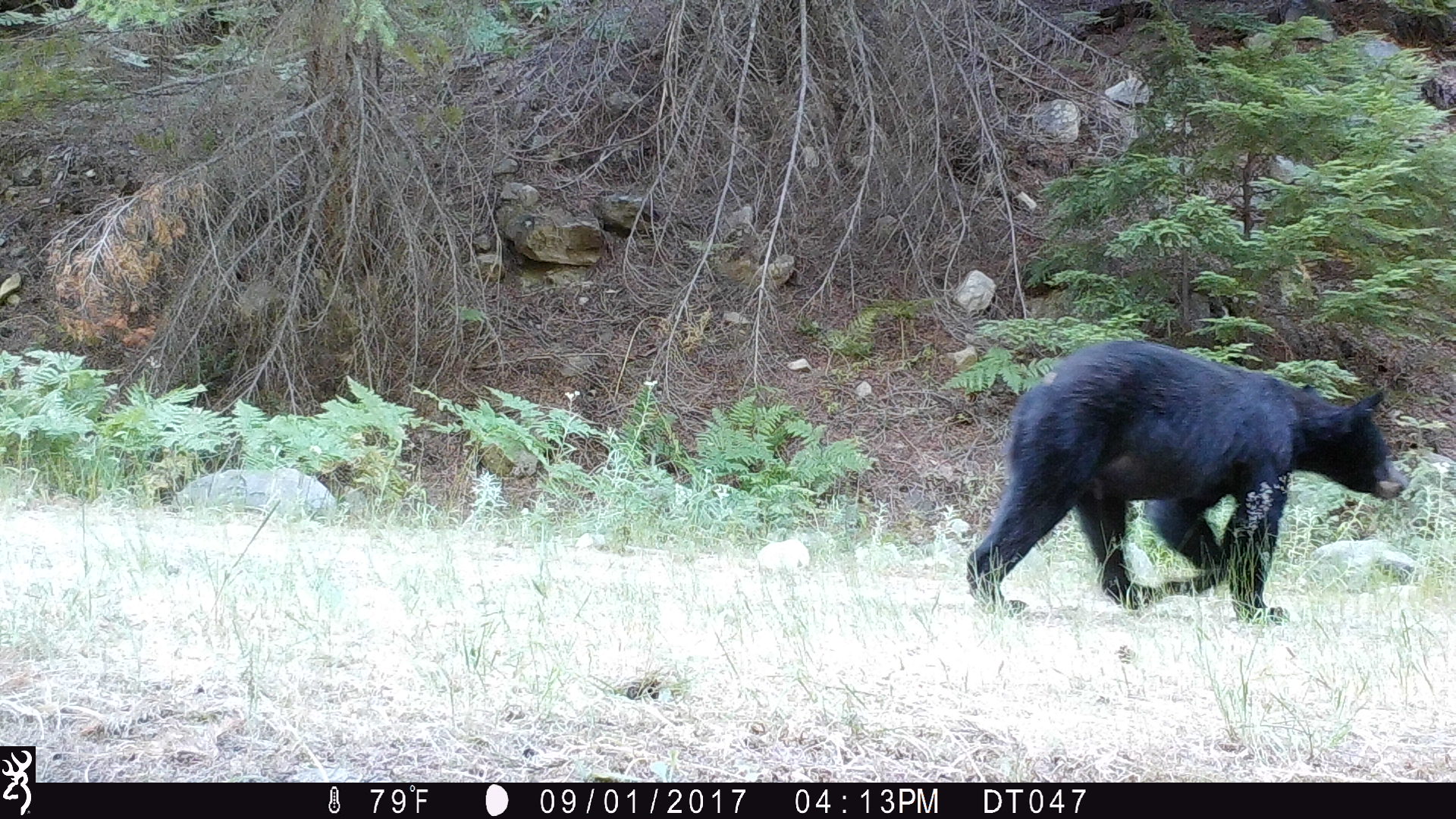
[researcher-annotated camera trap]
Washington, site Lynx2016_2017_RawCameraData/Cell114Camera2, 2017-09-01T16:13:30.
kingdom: Animalia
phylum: Chordata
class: Mammalia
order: Carnivora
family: Ursidae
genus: Ursus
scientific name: Ursus americanus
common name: american black bear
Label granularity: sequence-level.